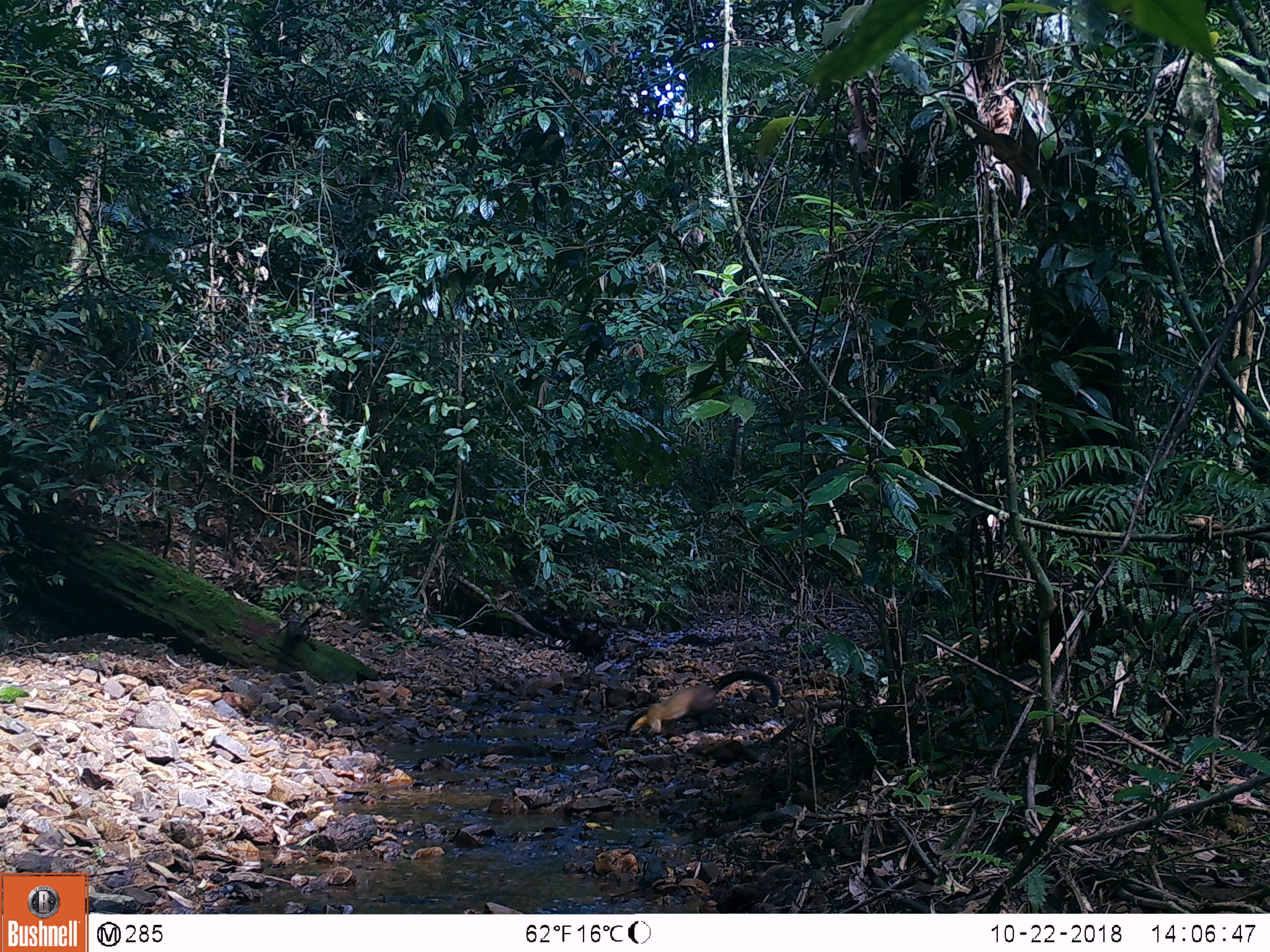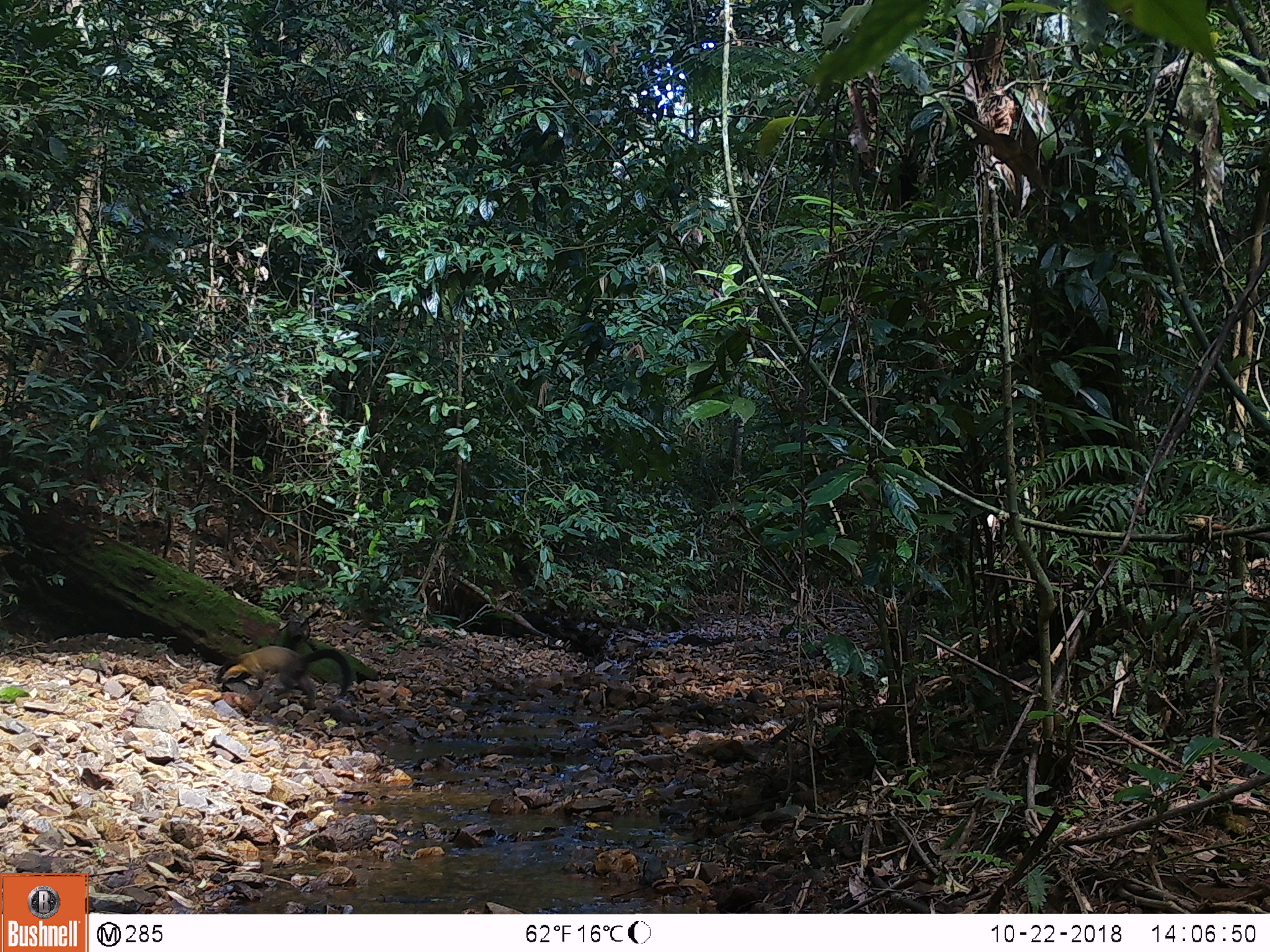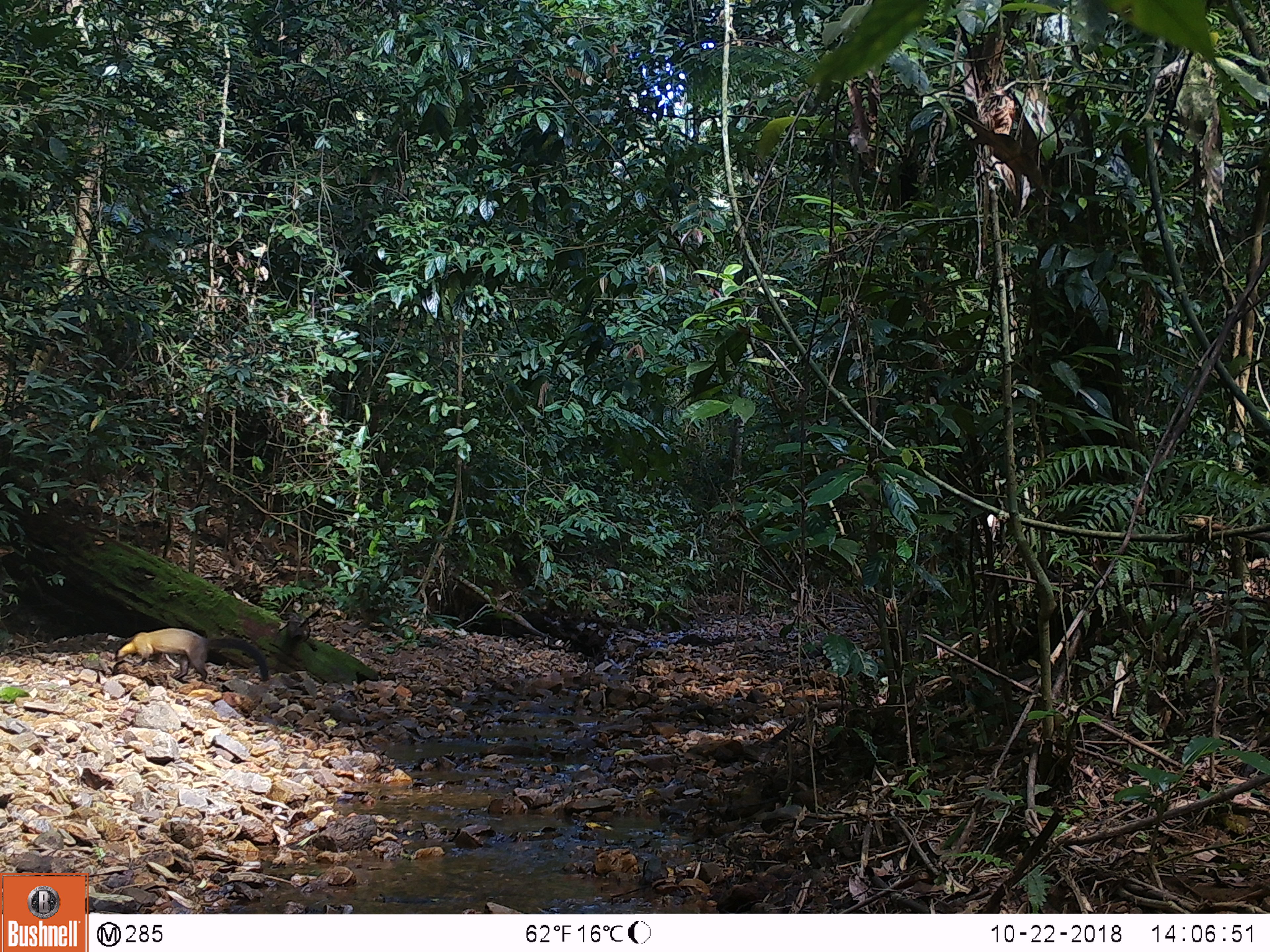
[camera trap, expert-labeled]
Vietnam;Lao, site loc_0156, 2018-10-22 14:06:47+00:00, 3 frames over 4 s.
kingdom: Animalia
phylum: Chordata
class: Mammalia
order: Carnivora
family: Mustelidae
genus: Martes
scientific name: Martes flavigula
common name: yellow-throated marten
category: yellow throated marten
Yellow throated marten (yellow-throated marten) (Martes flavigula). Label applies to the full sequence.